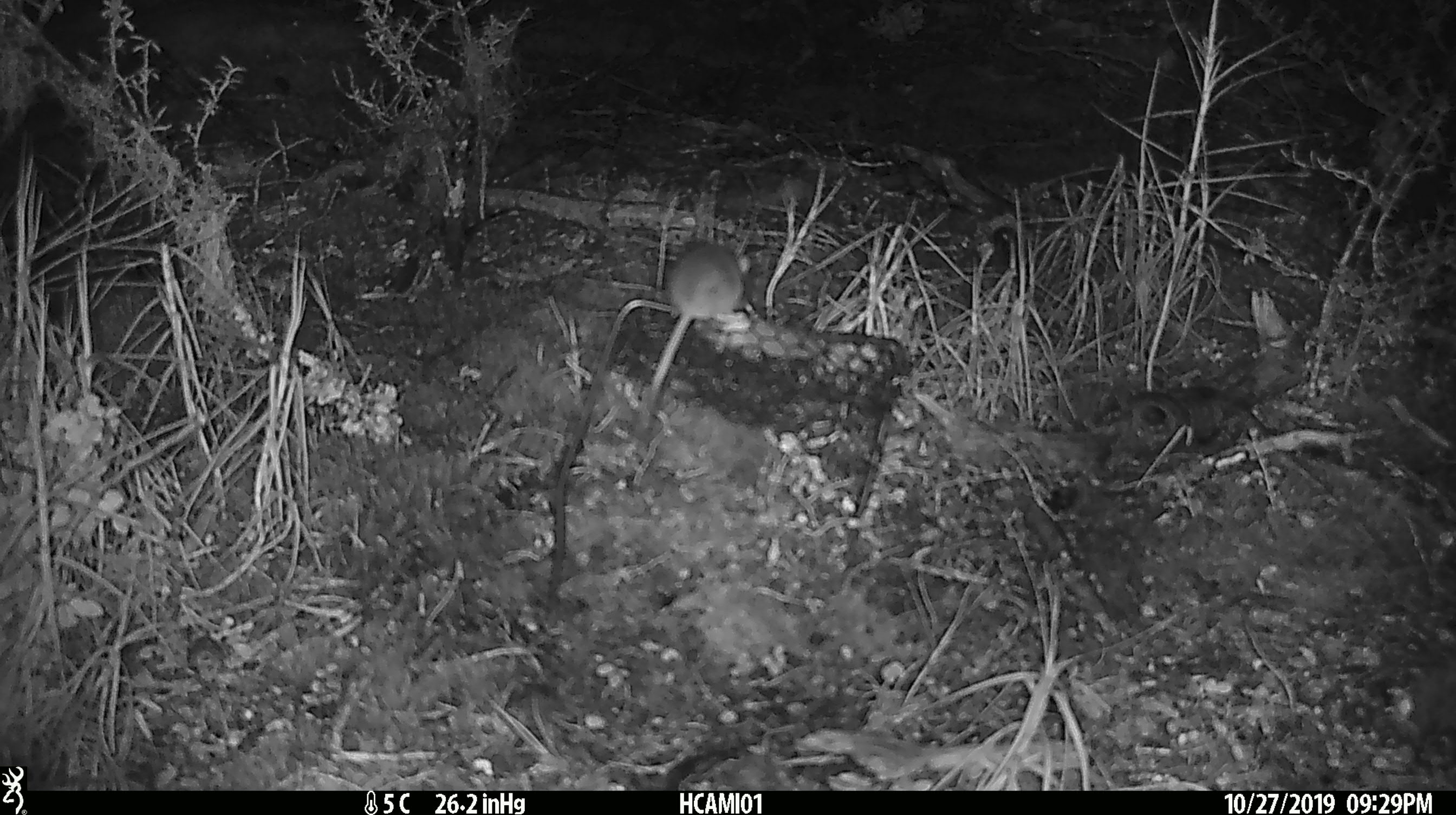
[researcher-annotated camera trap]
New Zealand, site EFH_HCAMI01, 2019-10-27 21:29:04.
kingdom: Animalia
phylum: Chordata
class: Mammalia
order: Rodentia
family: Muridae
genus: Mus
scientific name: Mus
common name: mouse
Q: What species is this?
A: Mouse (Mus).